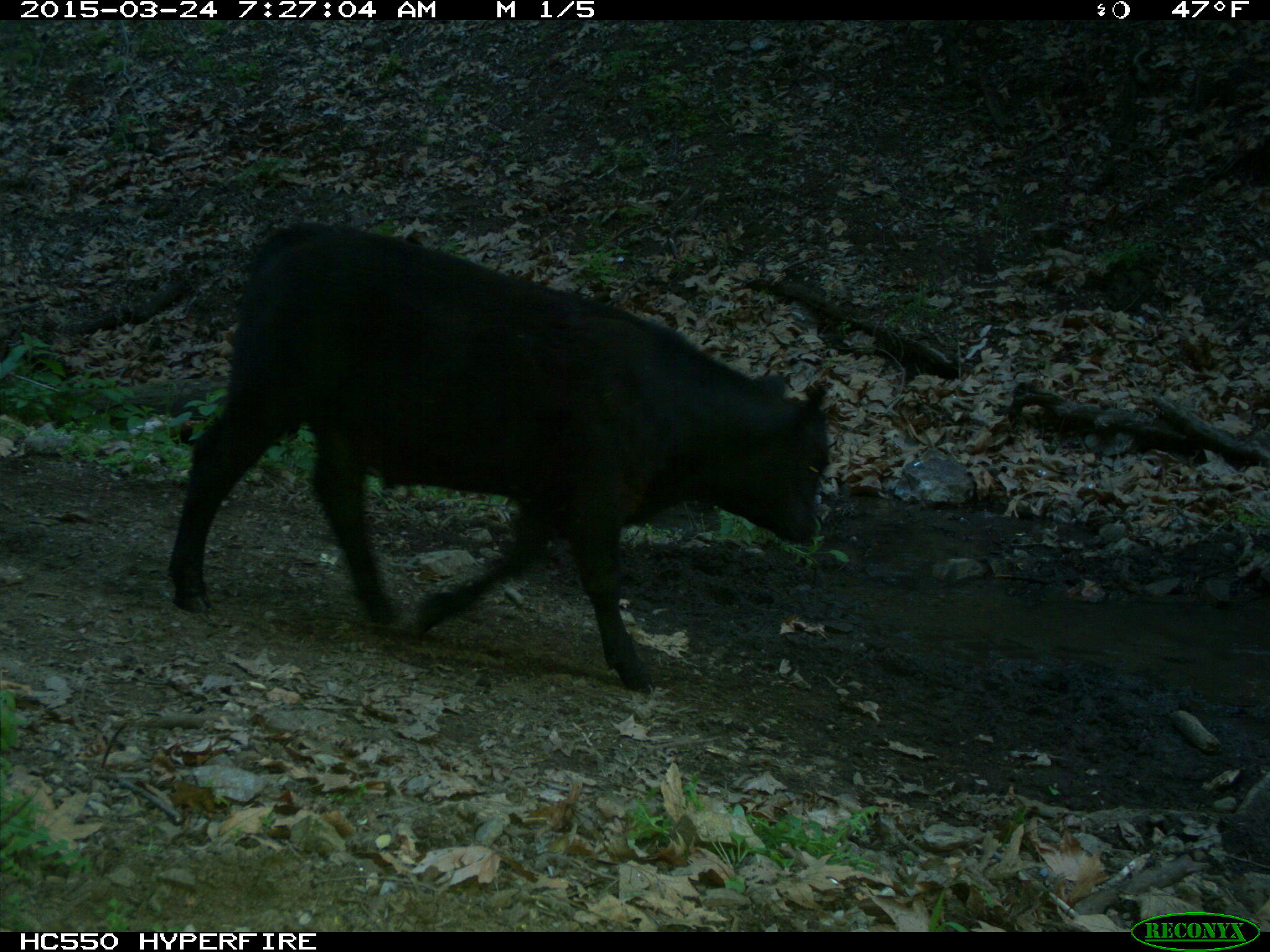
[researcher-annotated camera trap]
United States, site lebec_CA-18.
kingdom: Animalia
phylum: Chordata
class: Mammalia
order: Artiodactyla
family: Bovidae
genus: Bos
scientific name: Bos taurus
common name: domestic cow